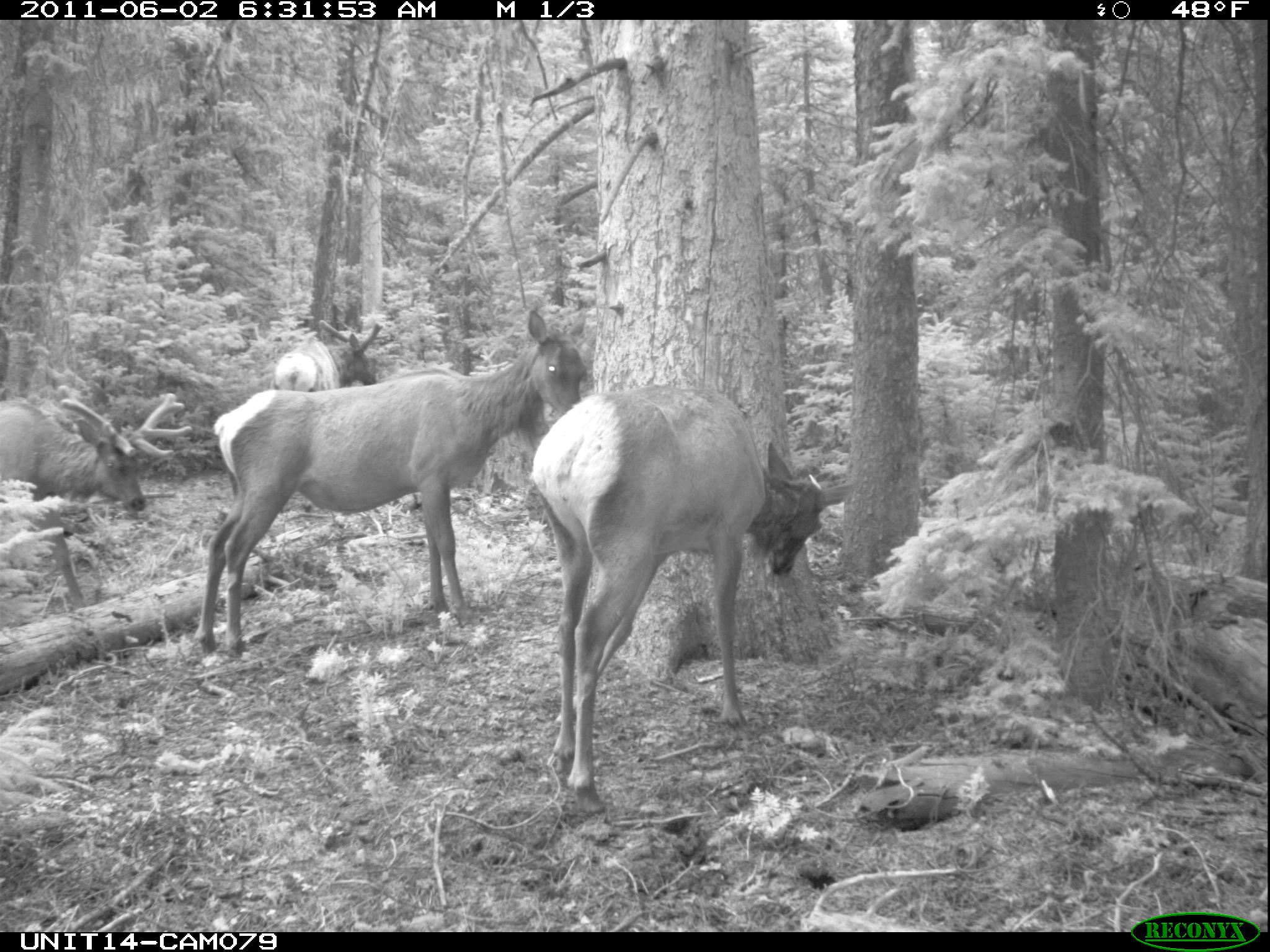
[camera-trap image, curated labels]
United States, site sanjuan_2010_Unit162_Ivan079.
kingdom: Animalia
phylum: Chordata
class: Mammalia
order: Artiodactyla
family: Cervidae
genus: Cervus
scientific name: Cervus elaphus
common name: red deer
Cervus elaphus (red deer).